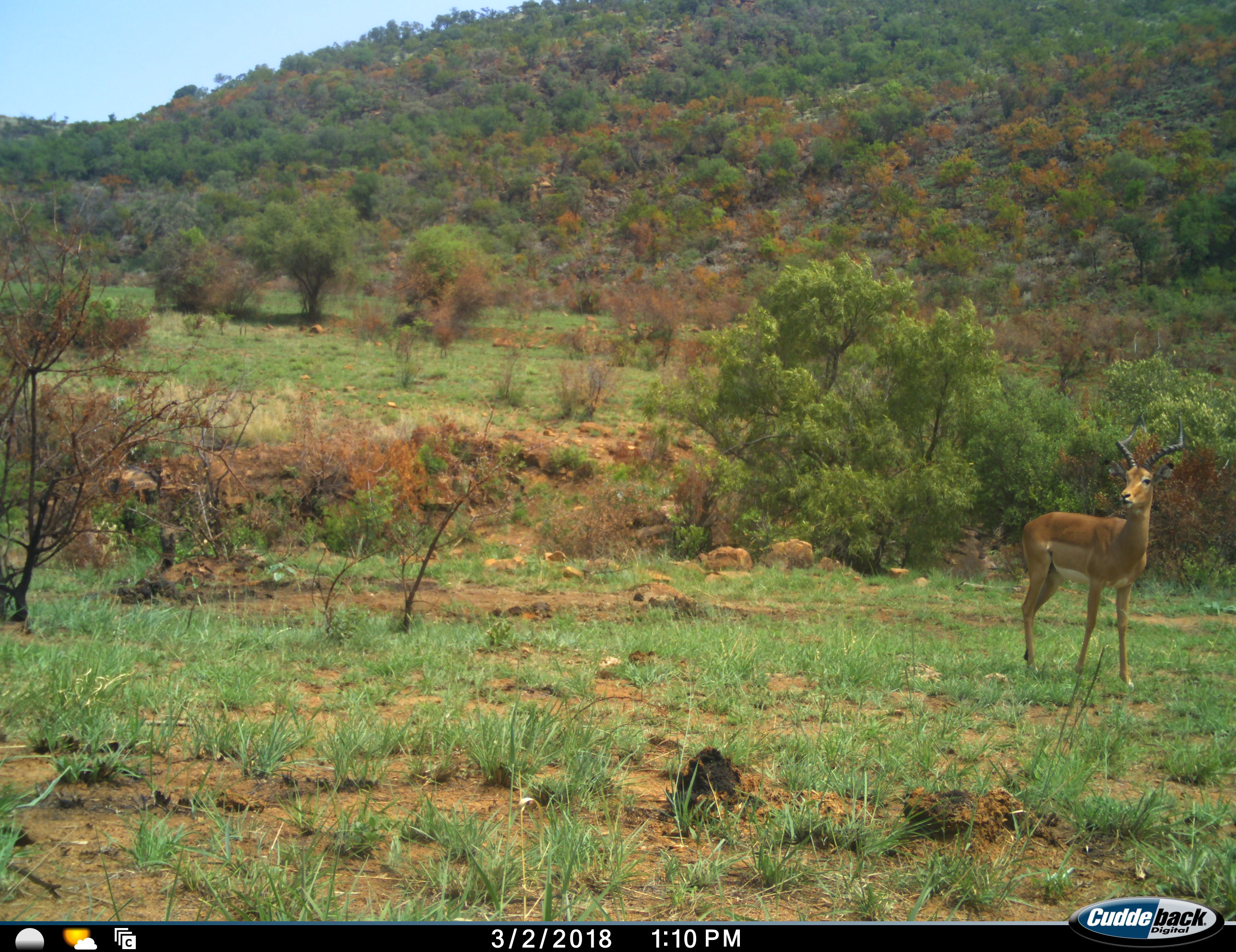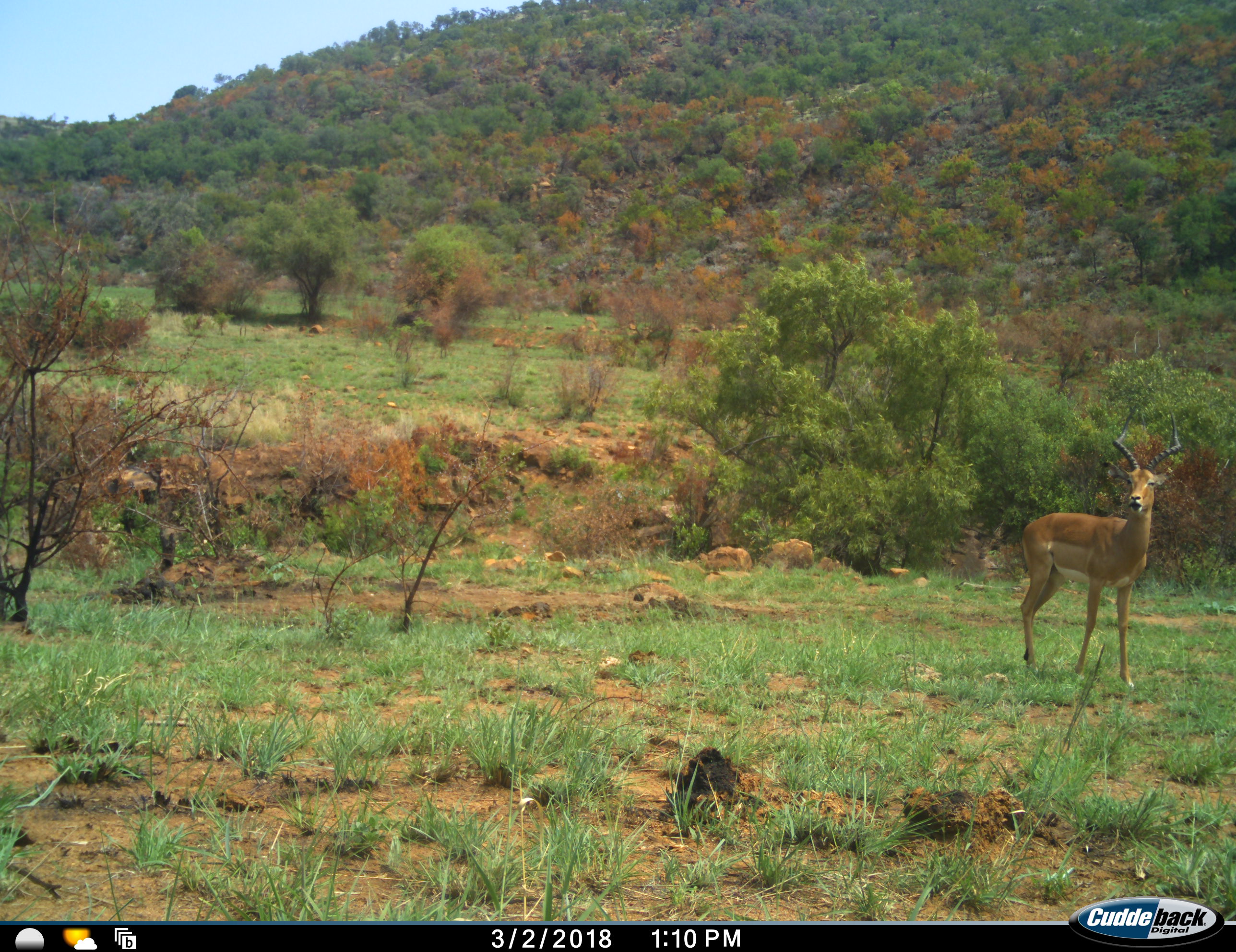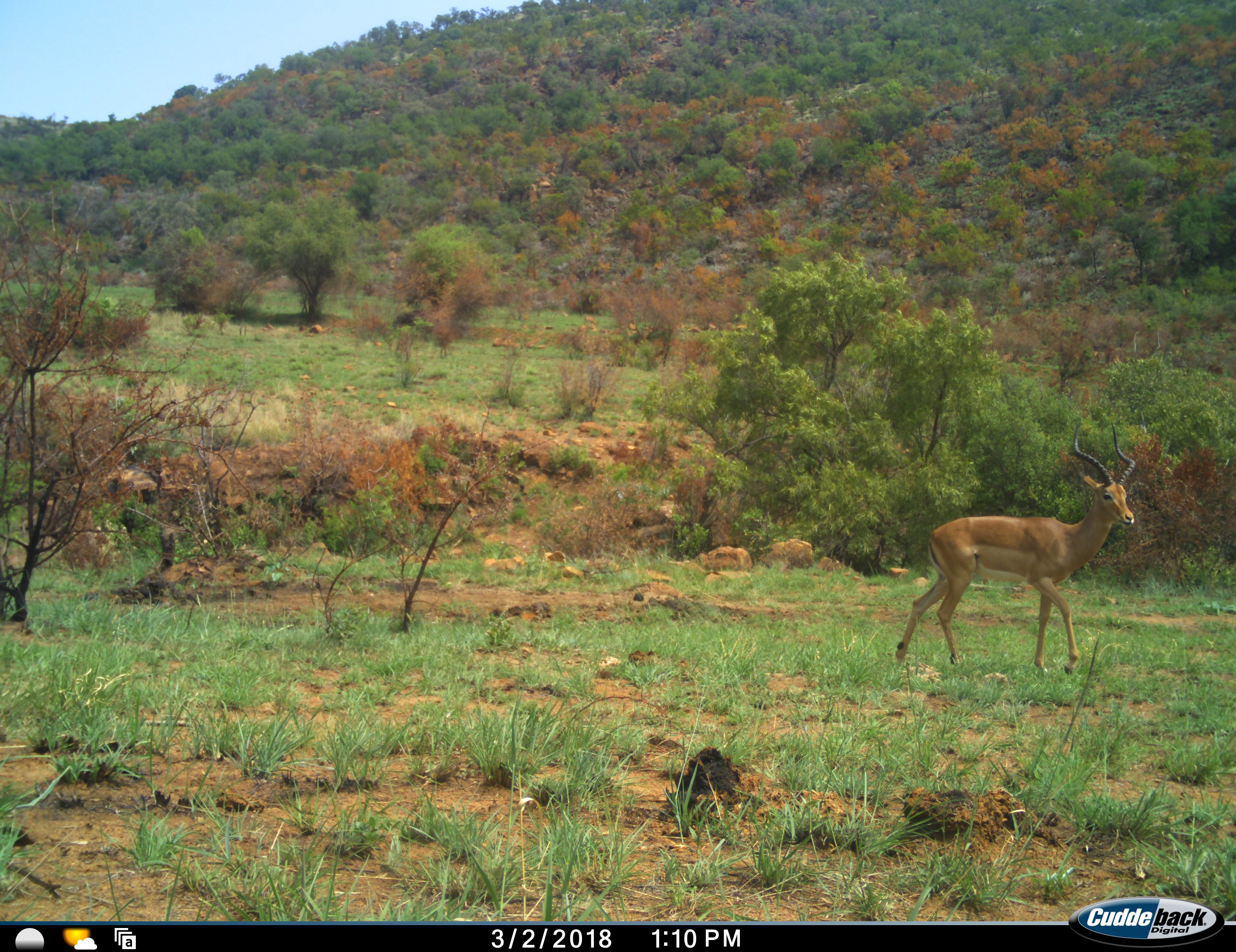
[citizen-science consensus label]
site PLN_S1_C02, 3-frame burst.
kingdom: Animalia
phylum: Chordata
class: Mammalia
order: Artiodactyla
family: Bovidae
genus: Aepyceros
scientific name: Aepyceros melampus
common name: impala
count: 1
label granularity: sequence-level